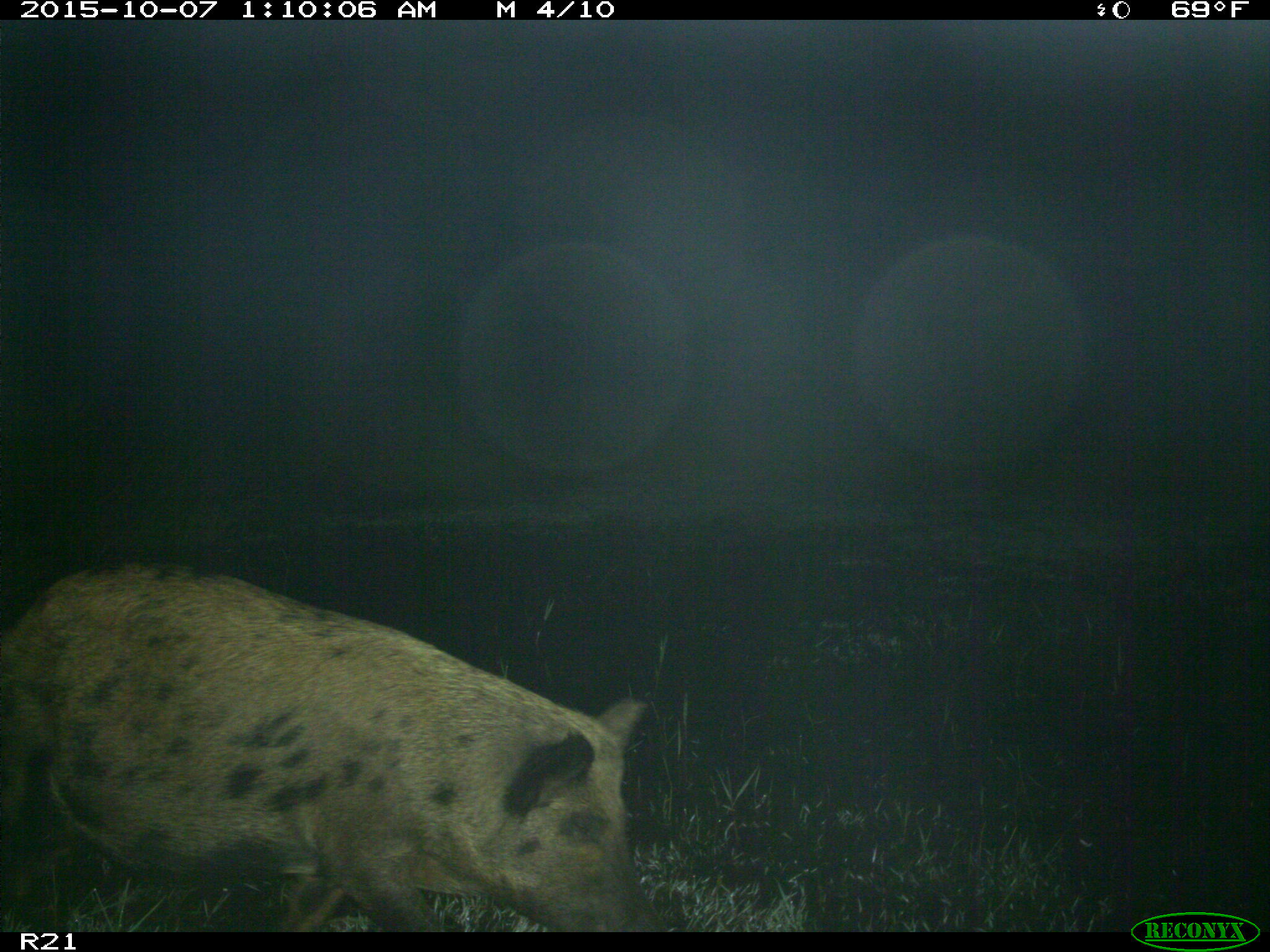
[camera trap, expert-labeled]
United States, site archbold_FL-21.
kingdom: Animalia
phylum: Chordata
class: Mammalia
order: Artiodactyla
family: Suidae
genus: Sus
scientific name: Sus scrofa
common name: wild boar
Sus scrofa (wild boar).